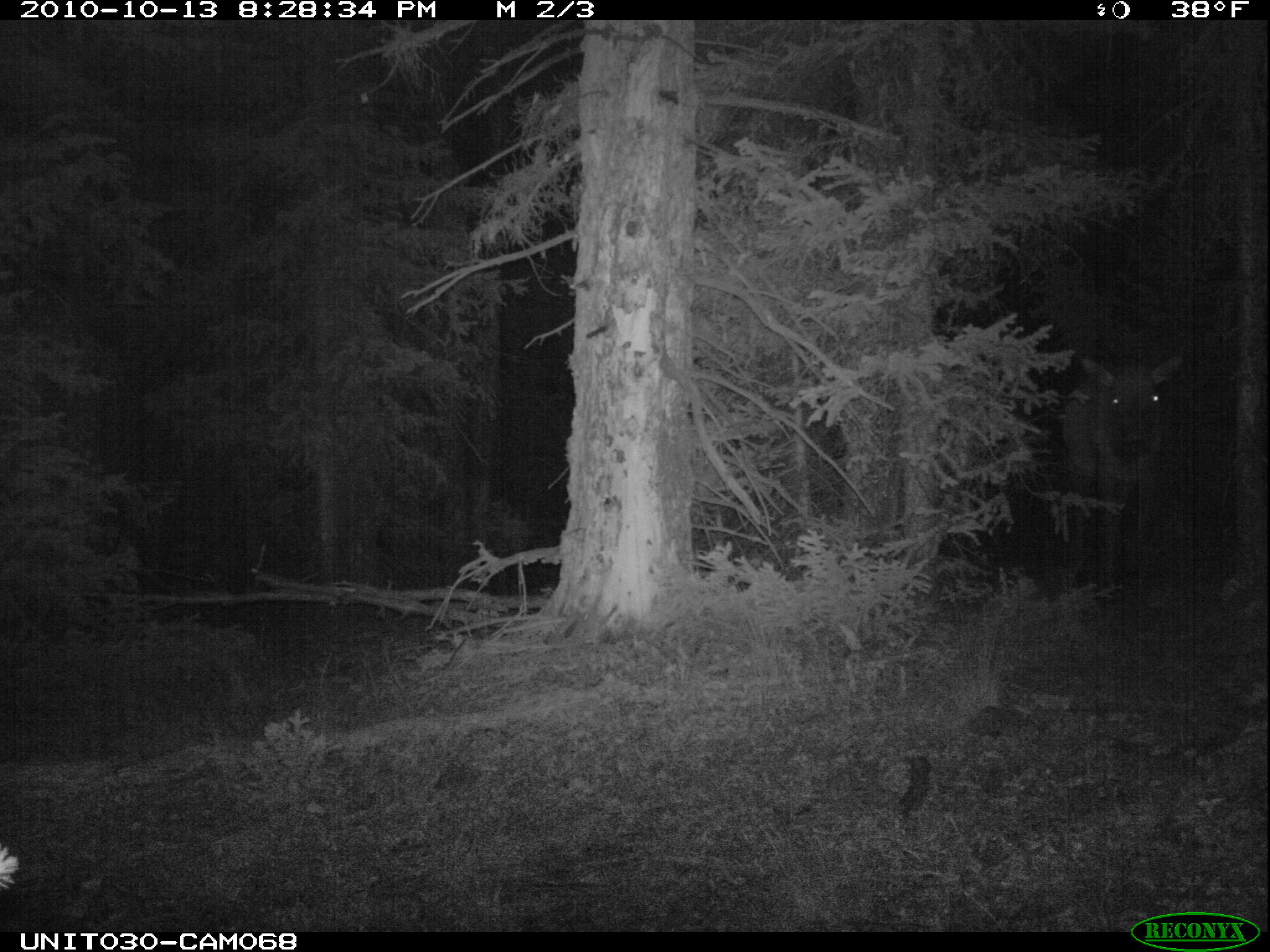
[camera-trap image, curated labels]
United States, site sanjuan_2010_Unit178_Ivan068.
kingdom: Animalia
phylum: Chordata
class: Mammalia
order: Artiodactyla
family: Cervidae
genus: Cervus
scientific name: Cervus elaphus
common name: red deer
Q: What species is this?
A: Cervus elaphus (red deer).